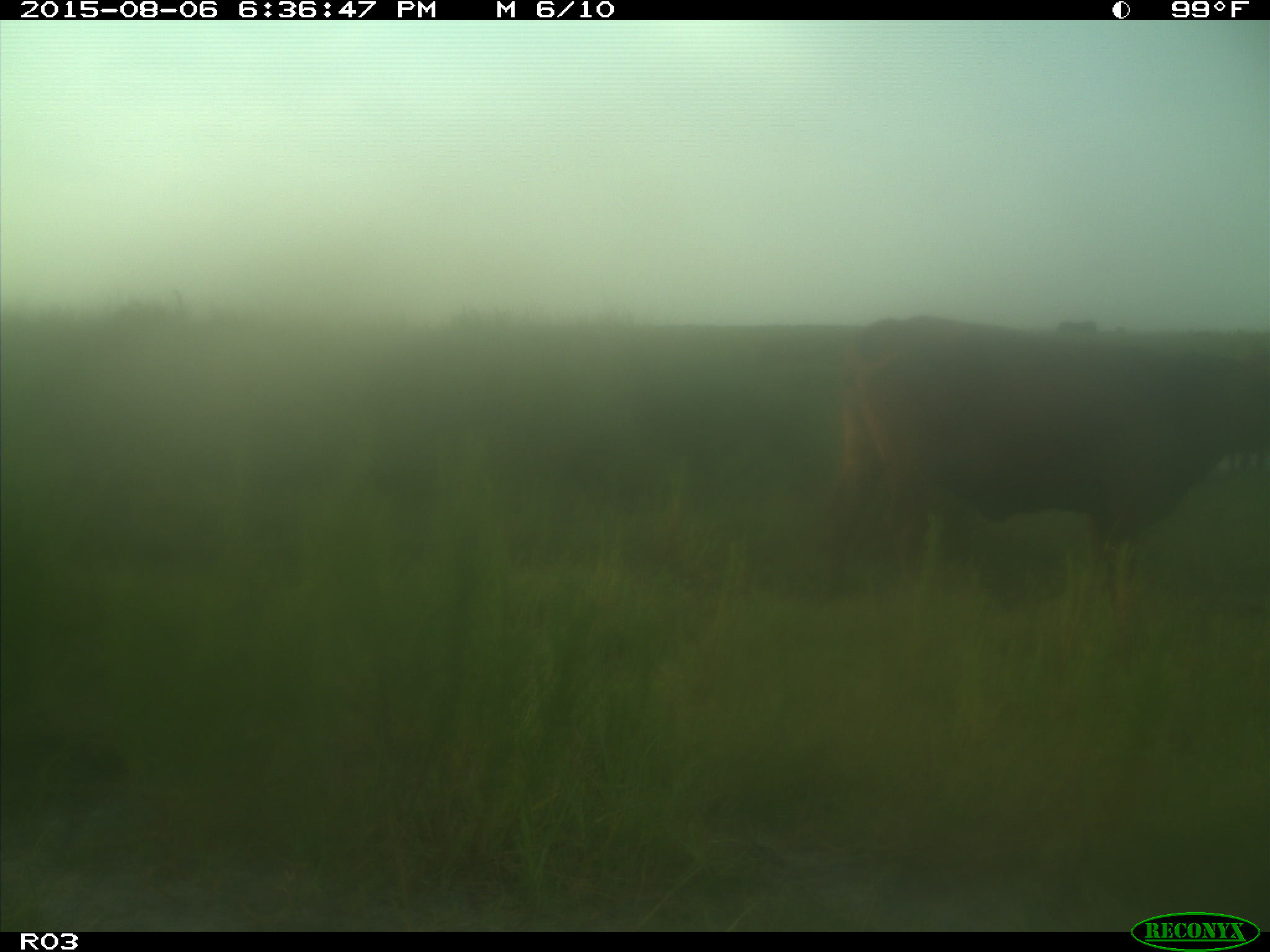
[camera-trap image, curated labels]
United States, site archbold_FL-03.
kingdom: Animalia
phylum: Chordata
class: Mammalia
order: Artiodactyla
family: Bovidae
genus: Bos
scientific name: Bos taurus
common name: domestic cow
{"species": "Bos taurus (domestic cow)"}